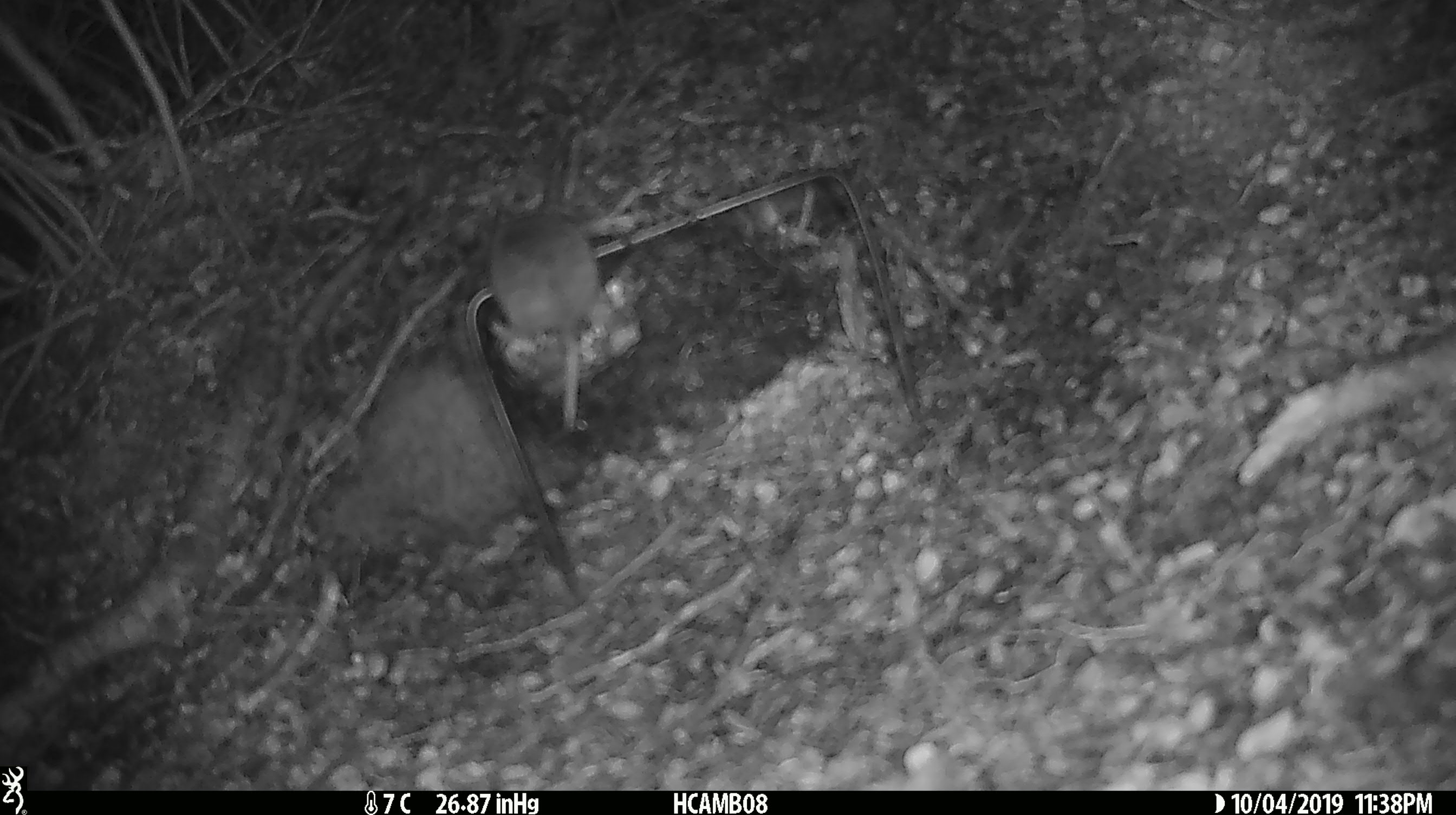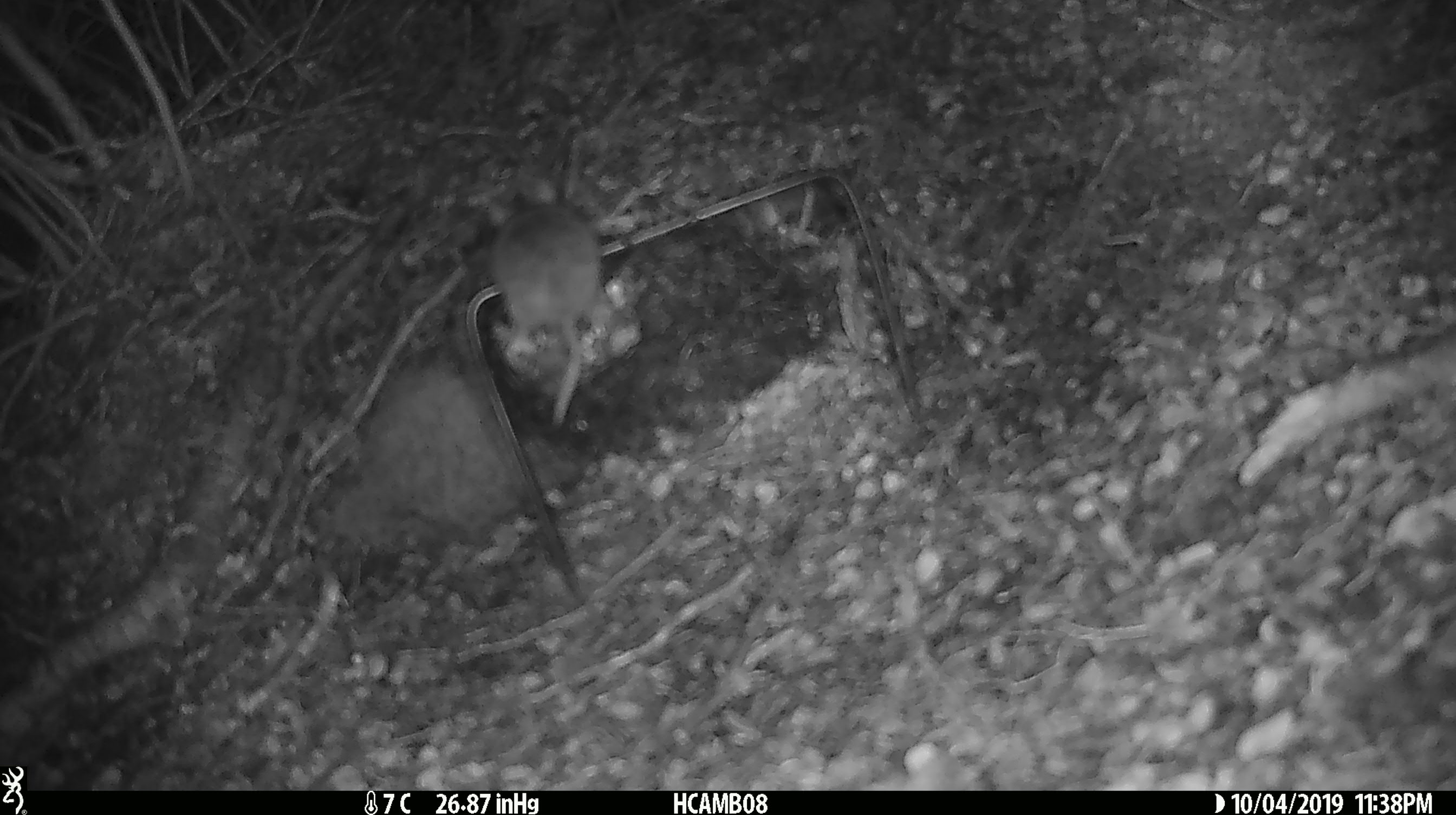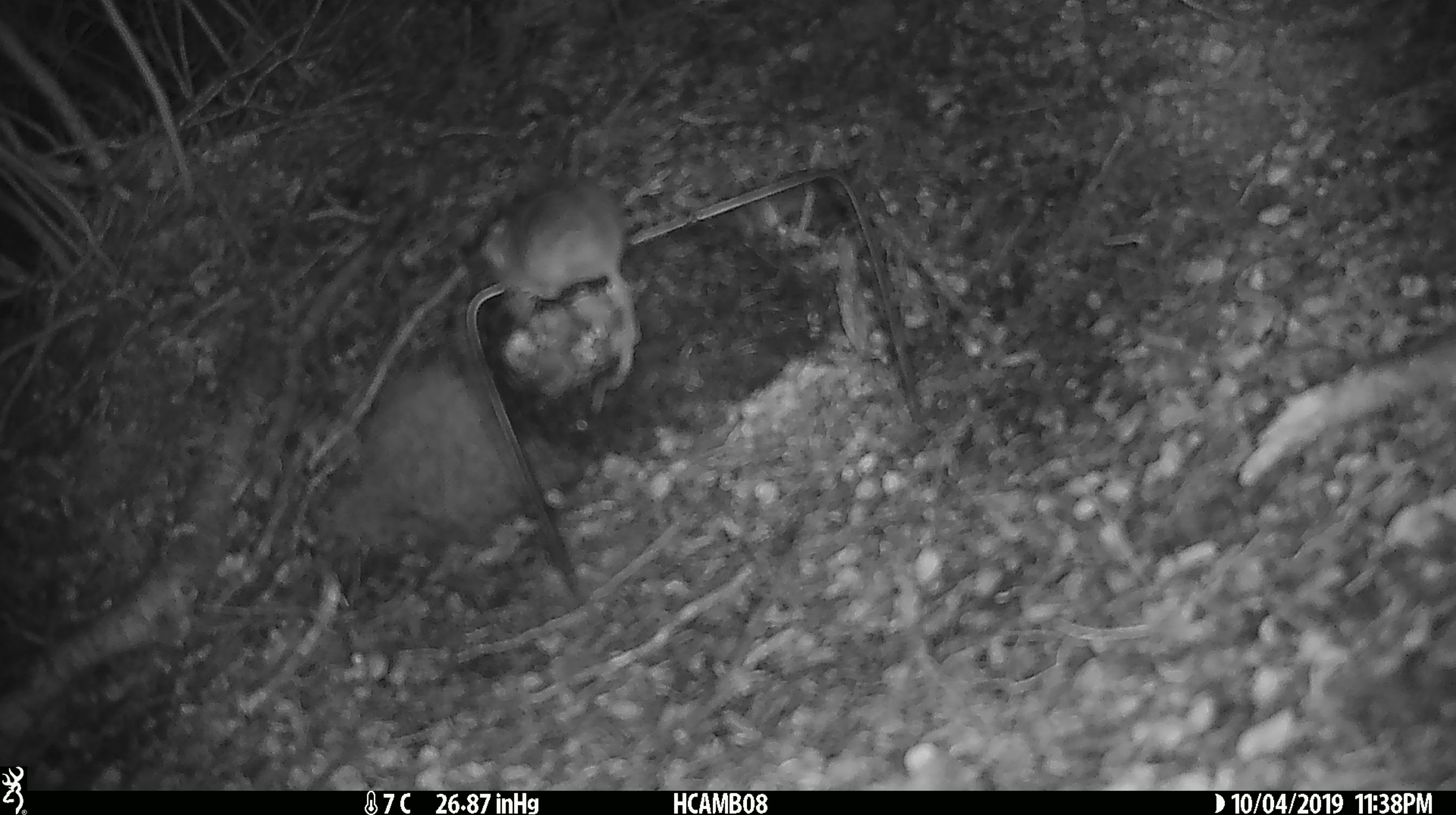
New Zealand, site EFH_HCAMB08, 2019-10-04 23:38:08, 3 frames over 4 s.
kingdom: Animalia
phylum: Chordata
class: Mammalia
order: Rodentia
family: Muridae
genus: Mus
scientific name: Mus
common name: mouse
Mouse (Mus).